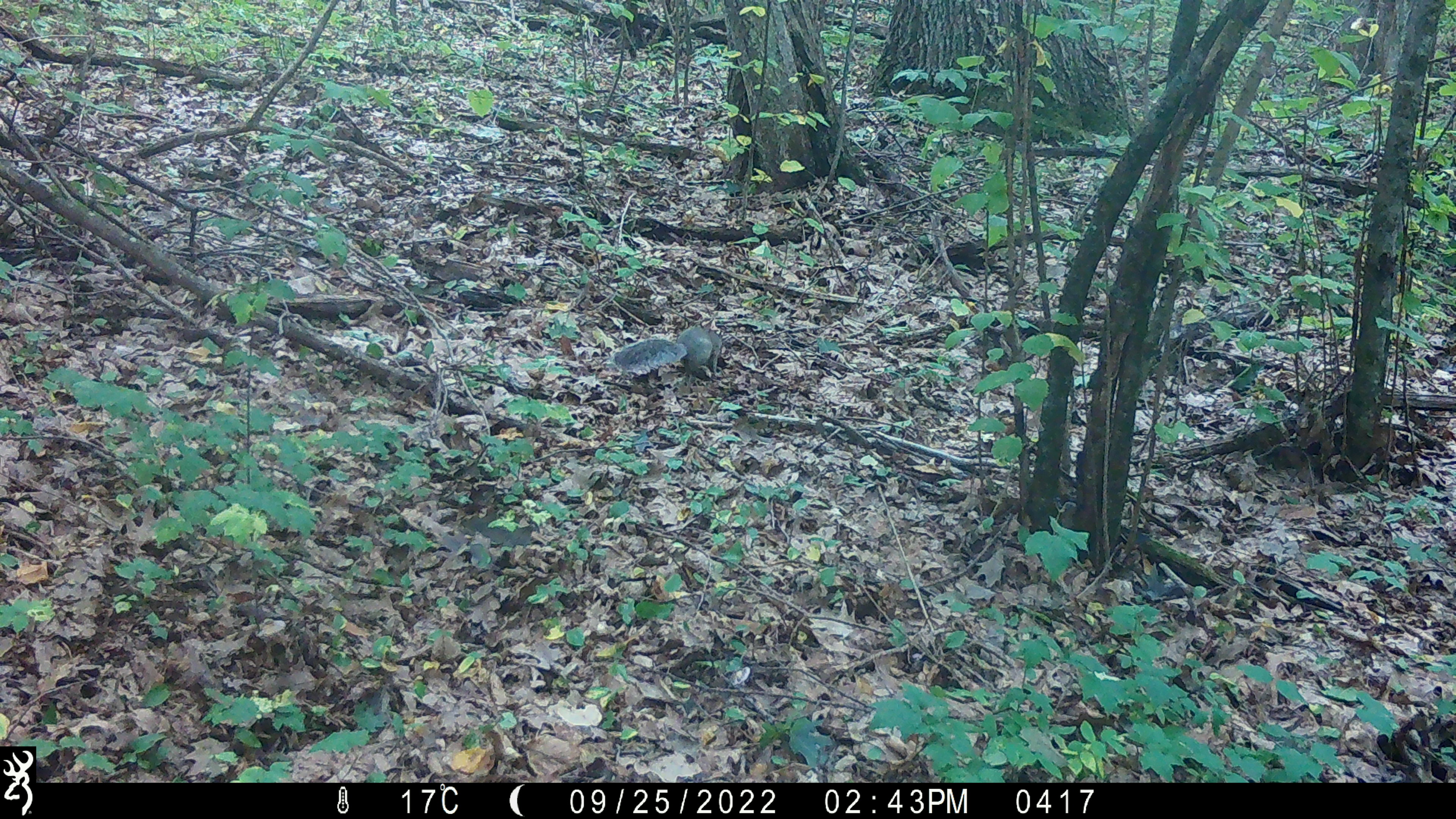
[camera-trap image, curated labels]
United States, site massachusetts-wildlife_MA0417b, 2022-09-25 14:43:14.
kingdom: Animalia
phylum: Chordata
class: Mammalia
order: Rodentia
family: Sciuridae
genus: Sciurus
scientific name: Sciurus carolinensis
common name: gray squirrel